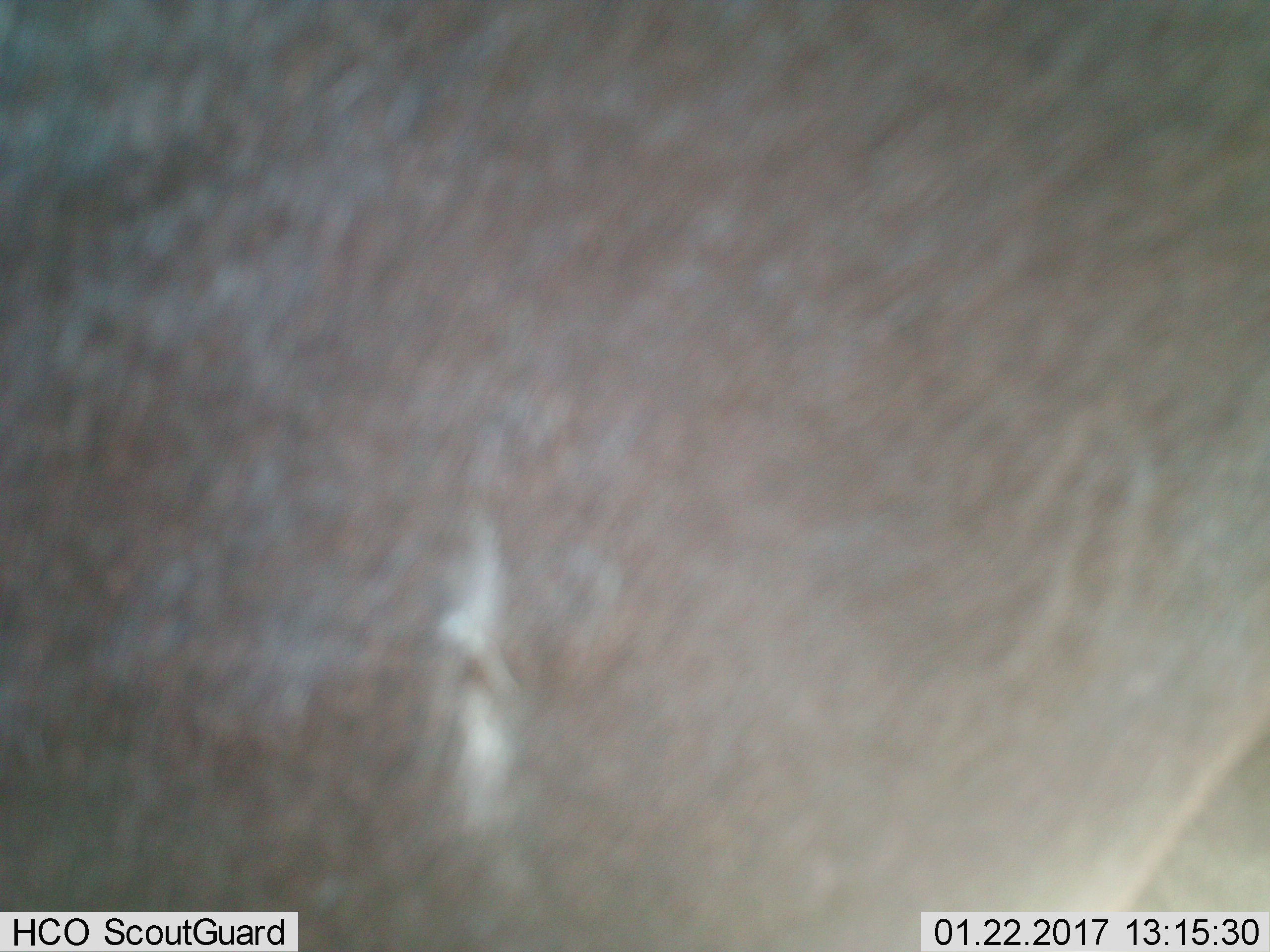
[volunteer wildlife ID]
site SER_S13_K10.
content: unidentified animal